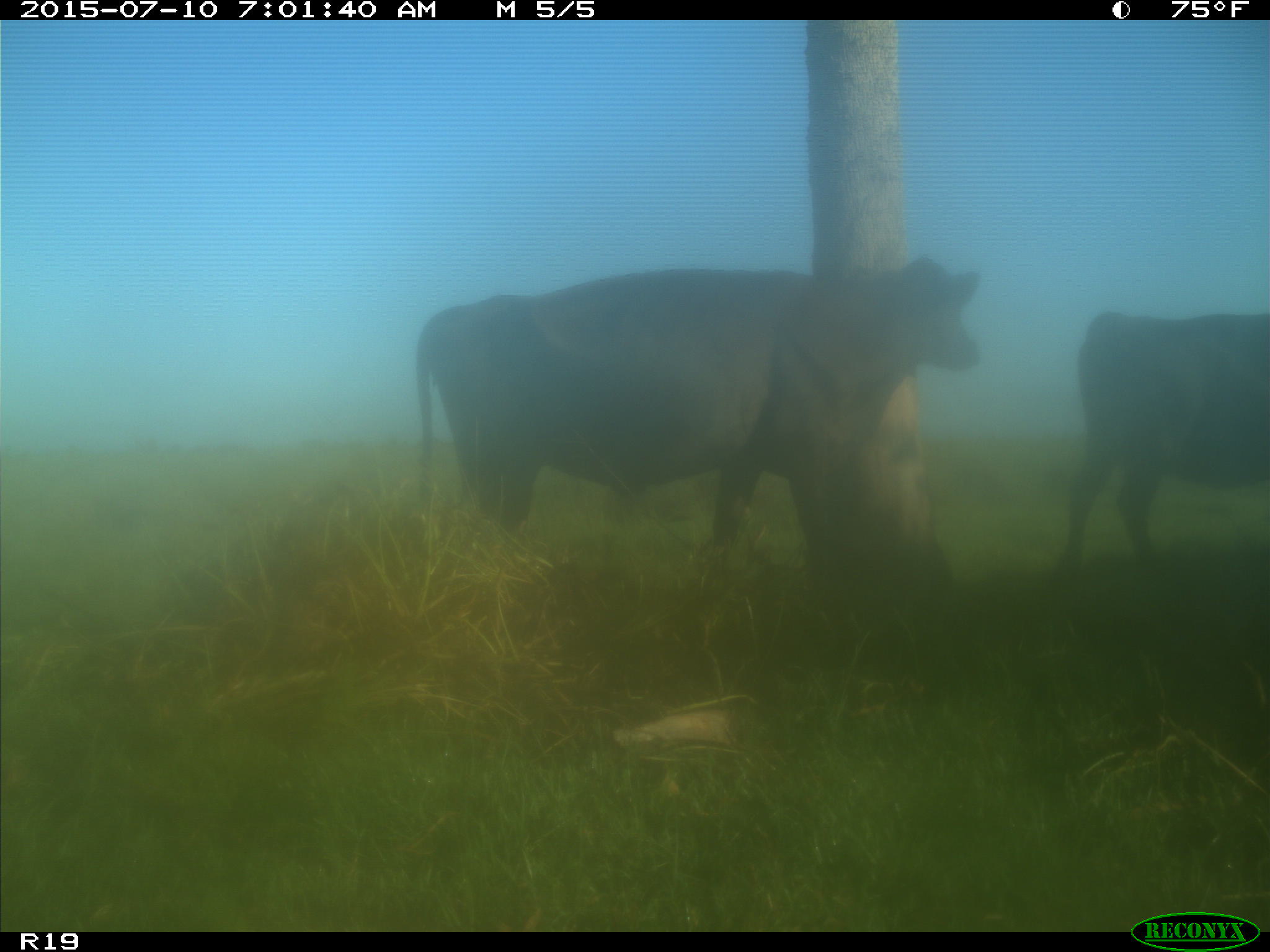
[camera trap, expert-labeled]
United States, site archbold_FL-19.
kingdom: Animalia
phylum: Chordata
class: Mammalia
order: Artiodactyla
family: Bovidae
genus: Bos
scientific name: Bos taurus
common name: domestic cow